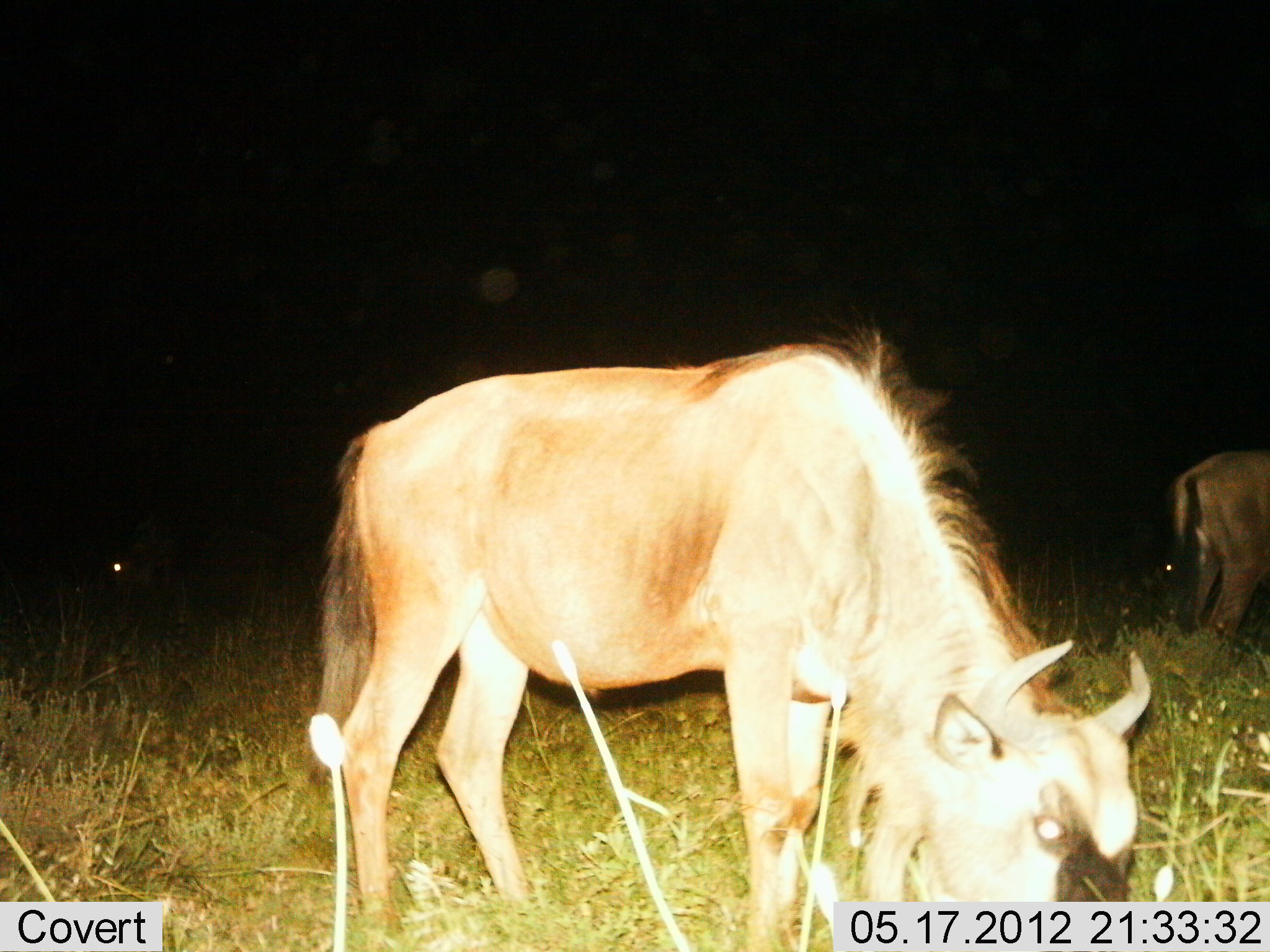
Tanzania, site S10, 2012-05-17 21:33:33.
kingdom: Animalia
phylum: Chordata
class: Mammalia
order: Artiodactyla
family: Bovidae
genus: Connochaetes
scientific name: Connochaetes taurinus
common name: blue wildebeest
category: wildebeest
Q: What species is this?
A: Wildebeest (blue wildebeest) (Connochaetes taurinus).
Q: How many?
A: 3.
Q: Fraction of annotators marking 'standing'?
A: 40%.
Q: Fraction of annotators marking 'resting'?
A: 0%.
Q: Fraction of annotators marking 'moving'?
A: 0%.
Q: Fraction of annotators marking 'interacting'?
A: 0%.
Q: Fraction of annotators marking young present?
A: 0%.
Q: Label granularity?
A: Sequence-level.